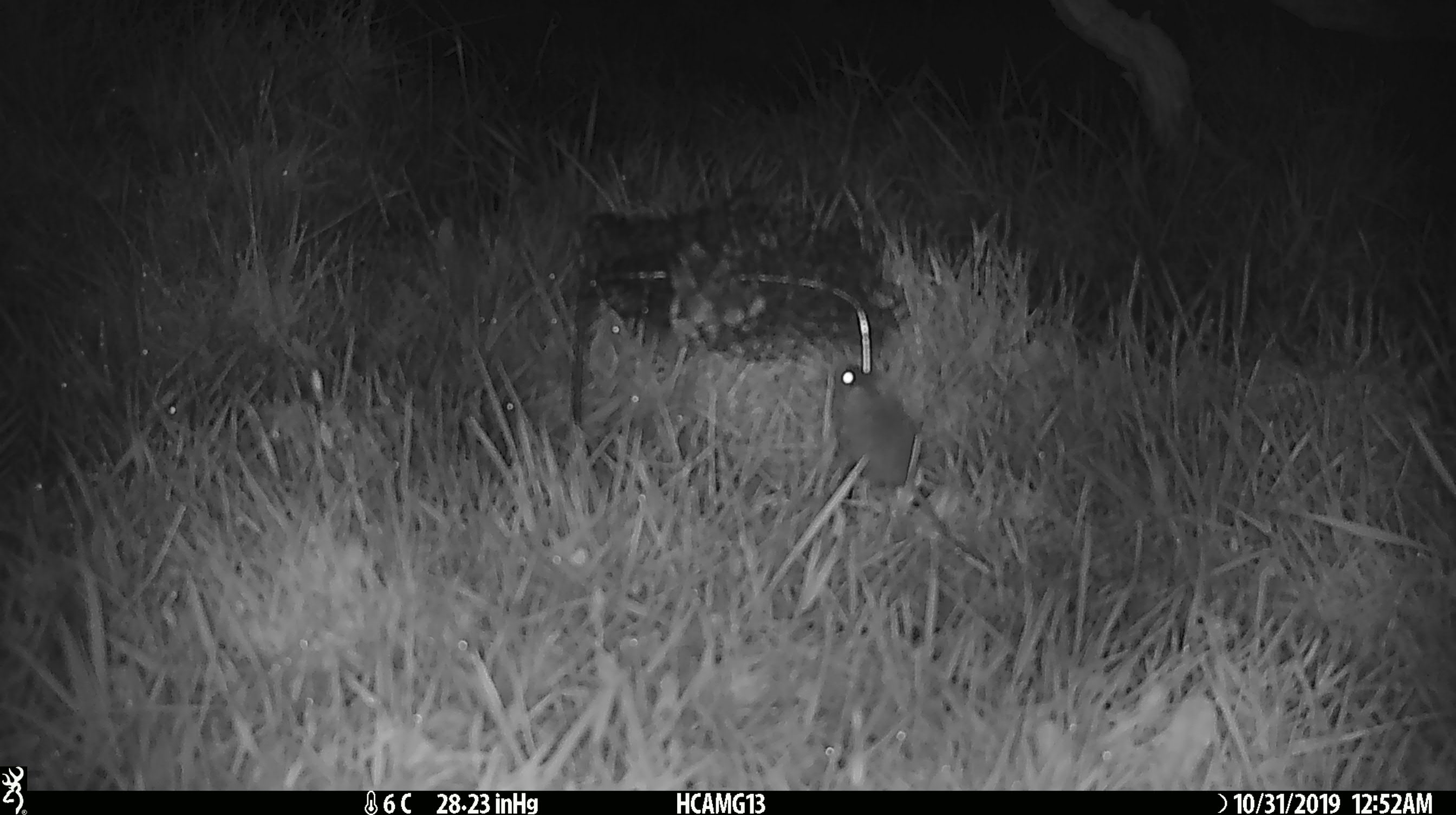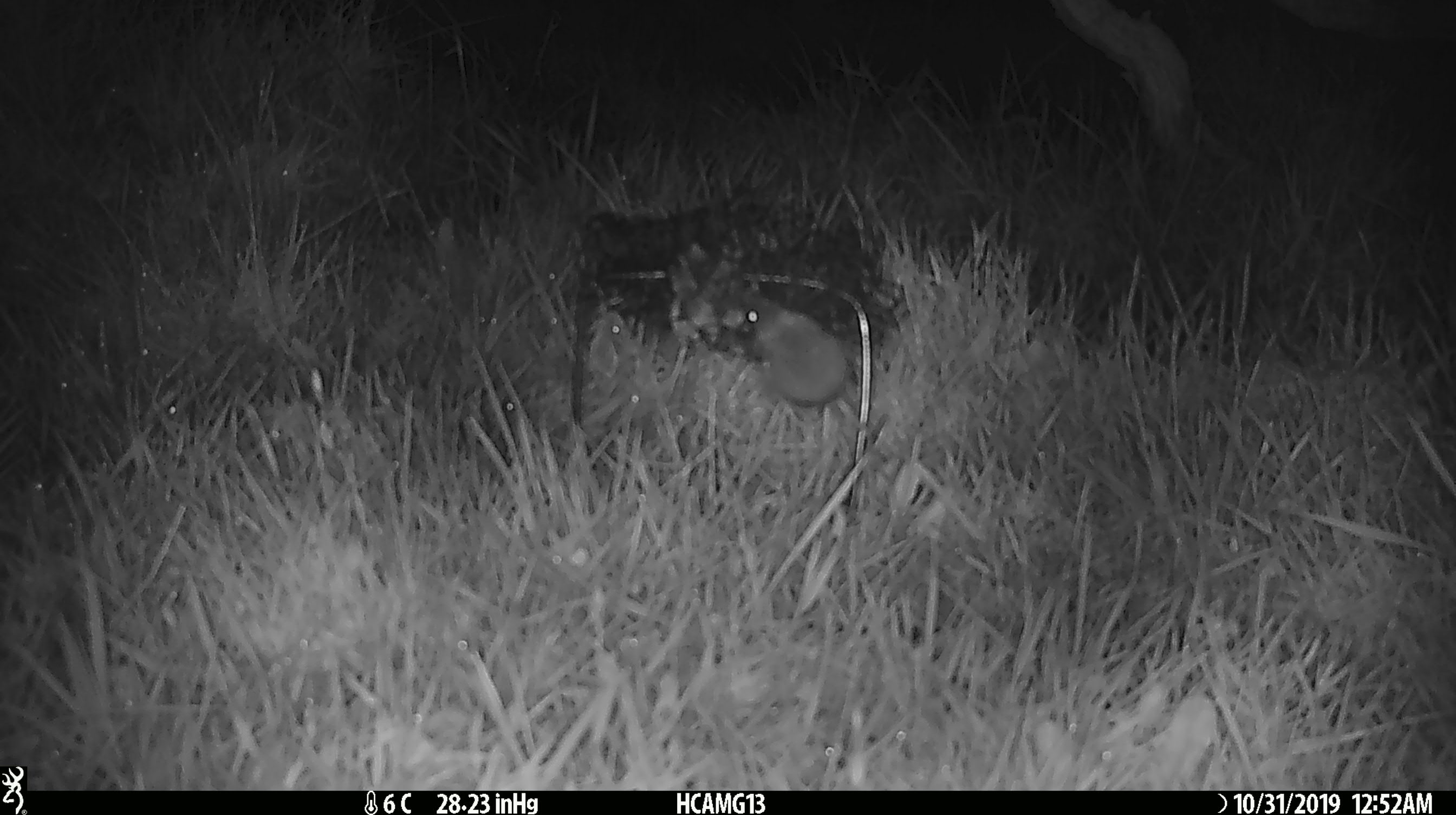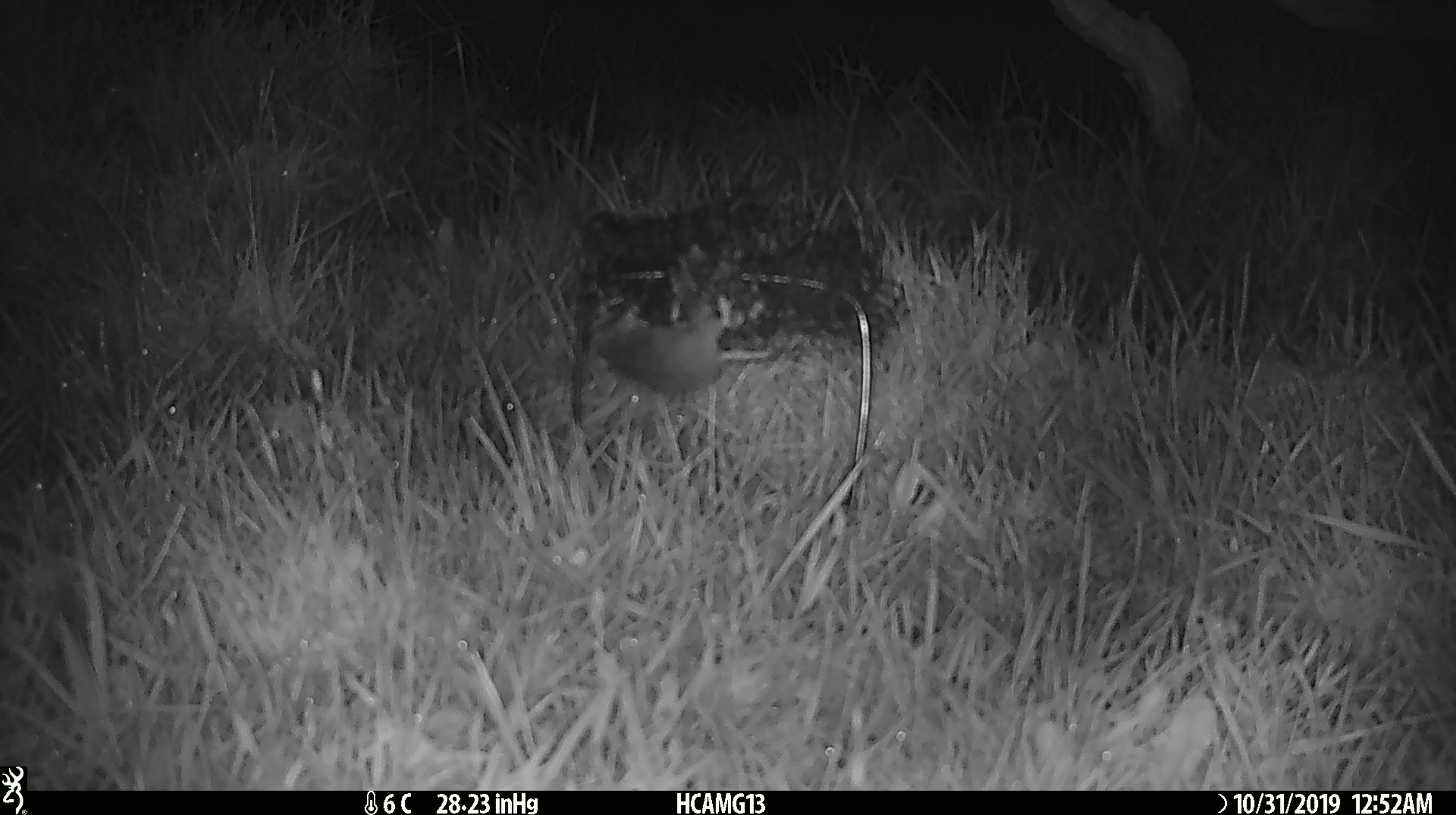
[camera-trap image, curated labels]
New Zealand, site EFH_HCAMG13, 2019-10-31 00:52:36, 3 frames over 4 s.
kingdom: Animalia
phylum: Chordata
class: Mammalia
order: Rodentia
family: Muridae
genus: Mus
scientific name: Mus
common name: mouse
Mouse (Mus).